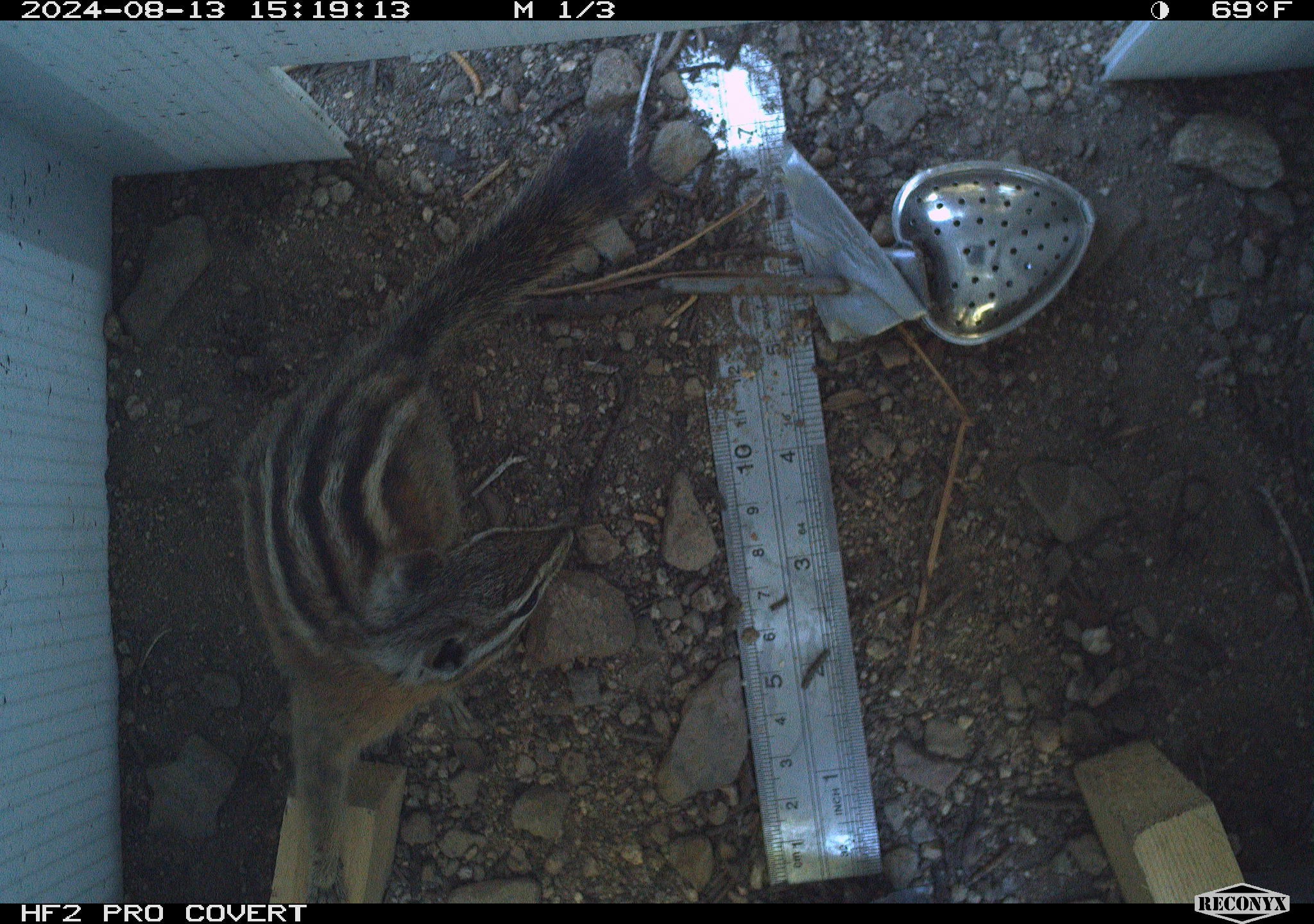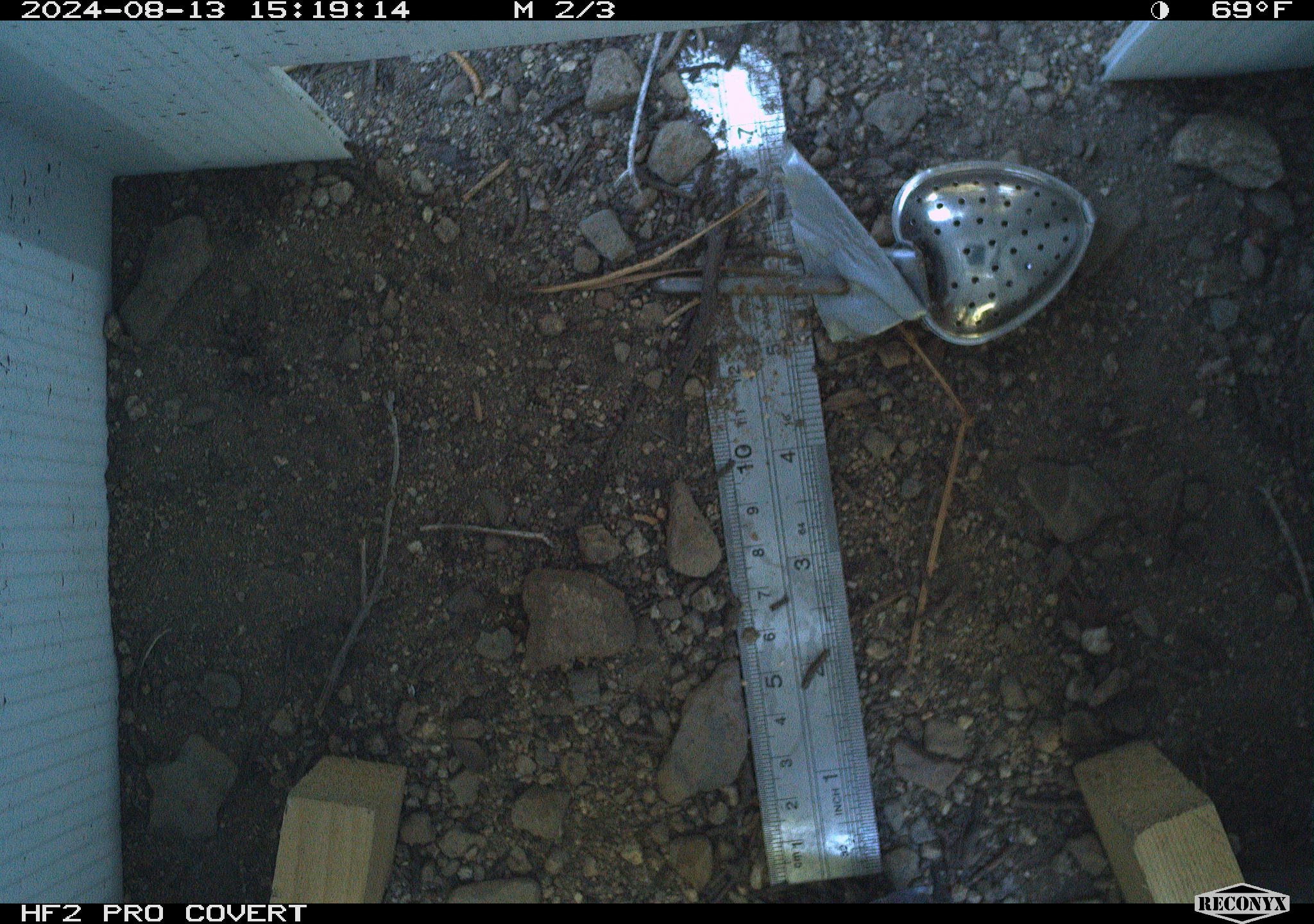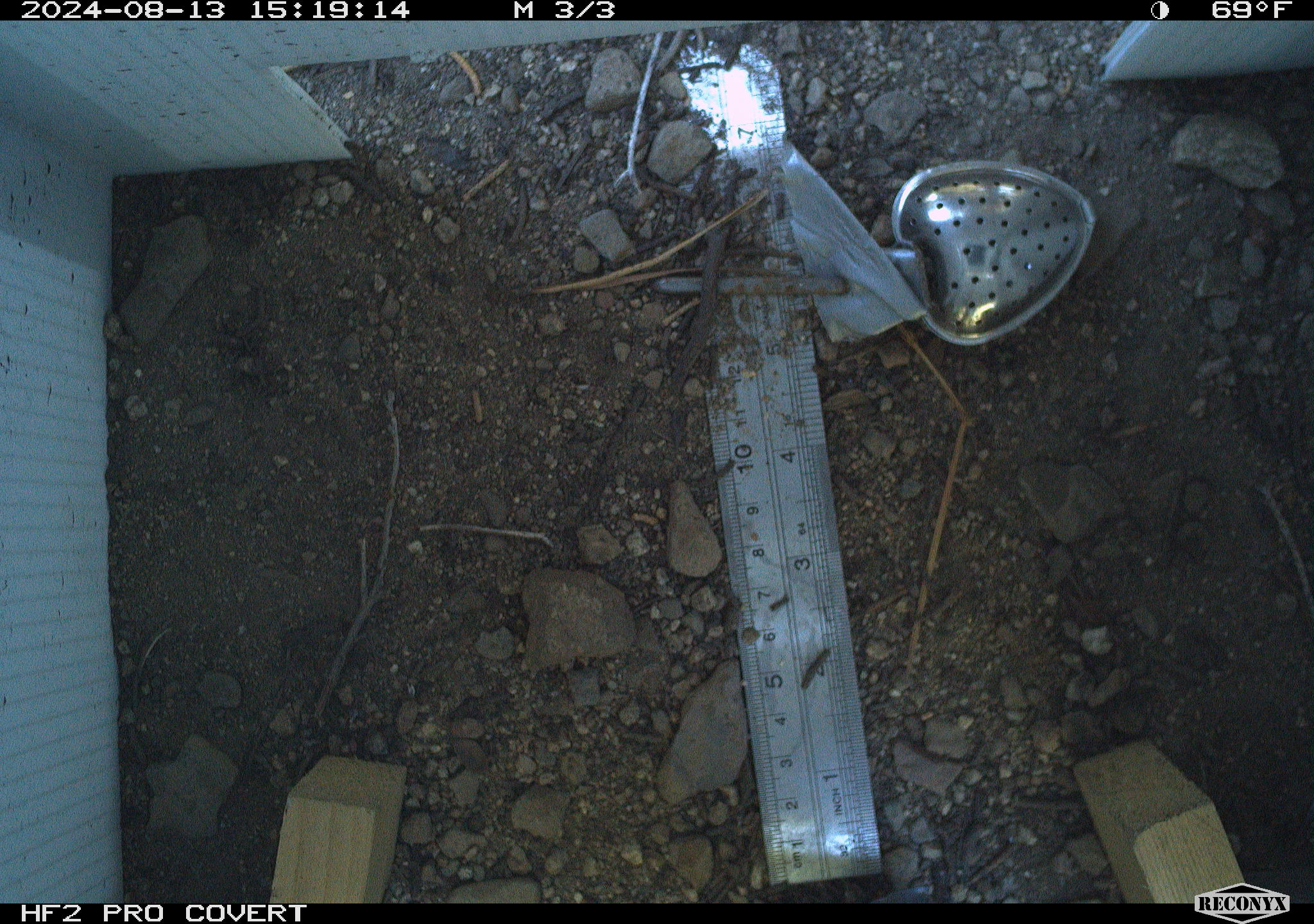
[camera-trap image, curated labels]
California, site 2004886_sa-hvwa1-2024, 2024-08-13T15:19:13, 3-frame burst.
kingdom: Animalia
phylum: Chordata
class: Mammalia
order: Rodentia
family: Sciuridae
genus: Neotamias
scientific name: Neotamias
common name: western chipmunks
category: neotamias species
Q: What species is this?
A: Neotamias species (western chipmunks) (Neotamias).